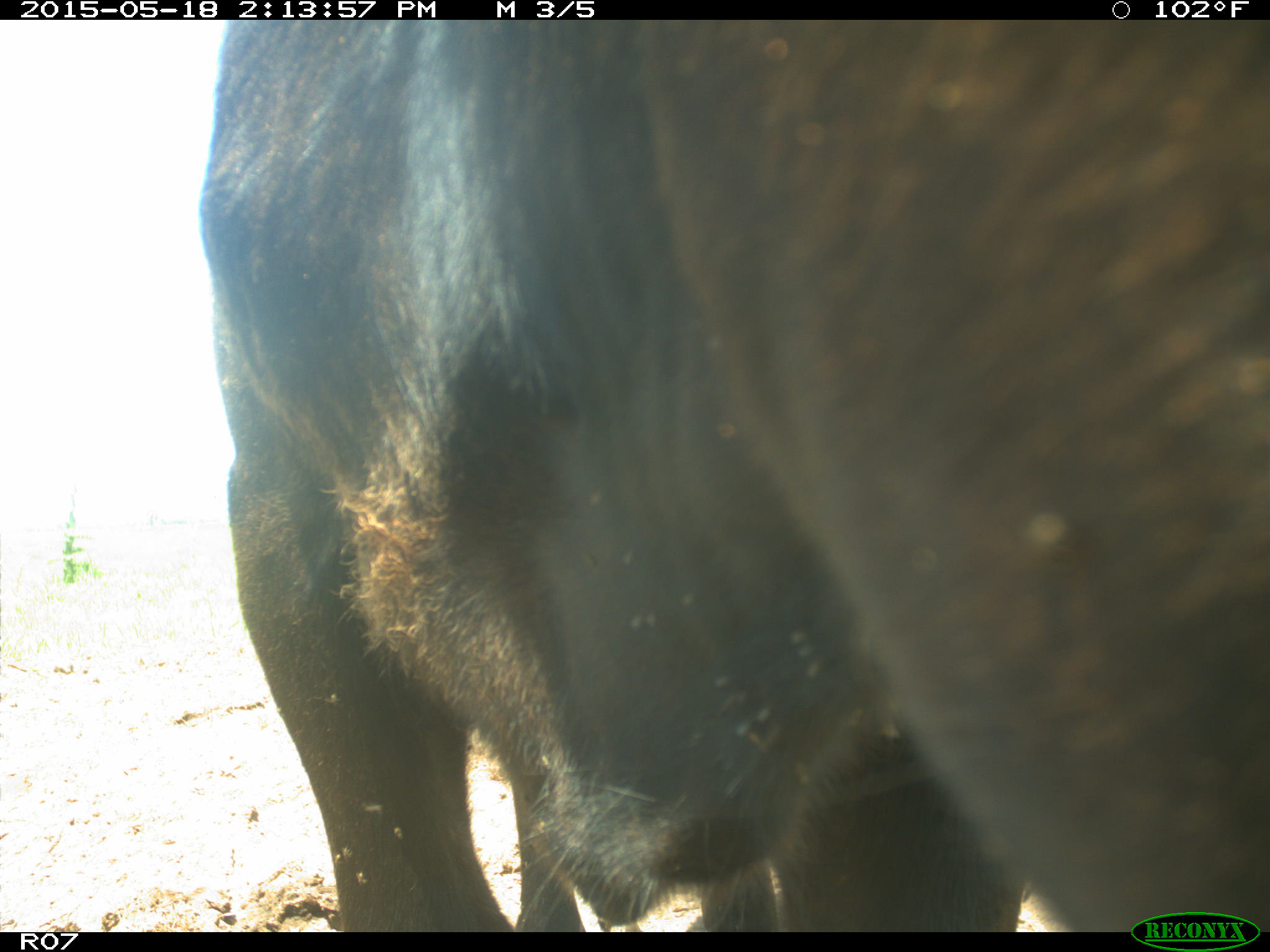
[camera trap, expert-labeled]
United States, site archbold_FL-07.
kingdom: Animalia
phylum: Chordata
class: Mammalia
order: Artiodactyla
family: Bovidae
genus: Bos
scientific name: Bos taurus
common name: domestic cow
Bos taurus (domestic cow).